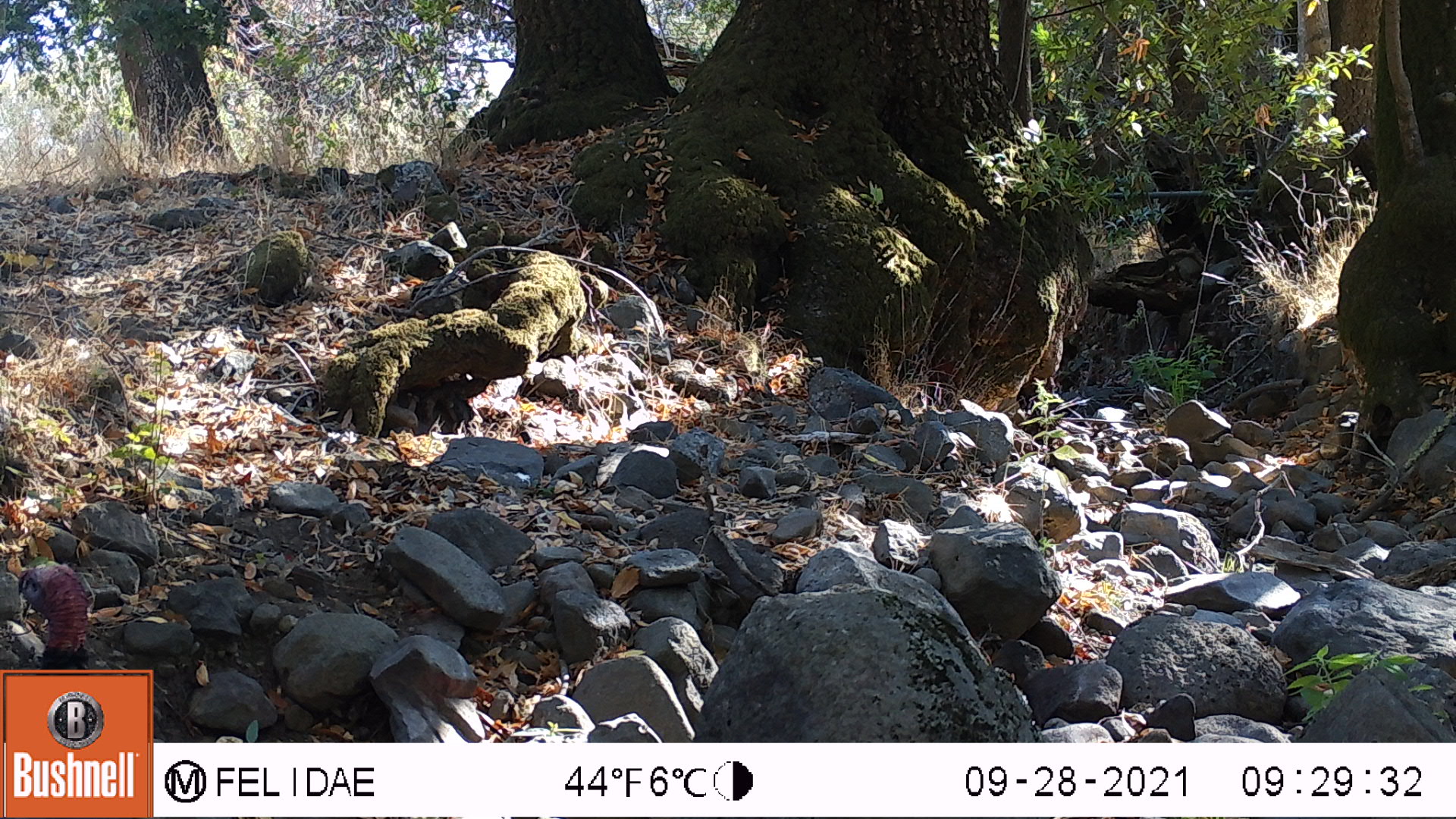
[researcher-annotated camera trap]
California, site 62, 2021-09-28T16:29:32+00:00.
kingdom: Animalia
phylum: Chordata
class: Aves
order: Galliformes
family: Phasianidae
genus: Meleagris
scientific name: Meleagris gallopavo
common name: turkey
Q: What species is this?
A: Turkey (Meleagris gallopavo).